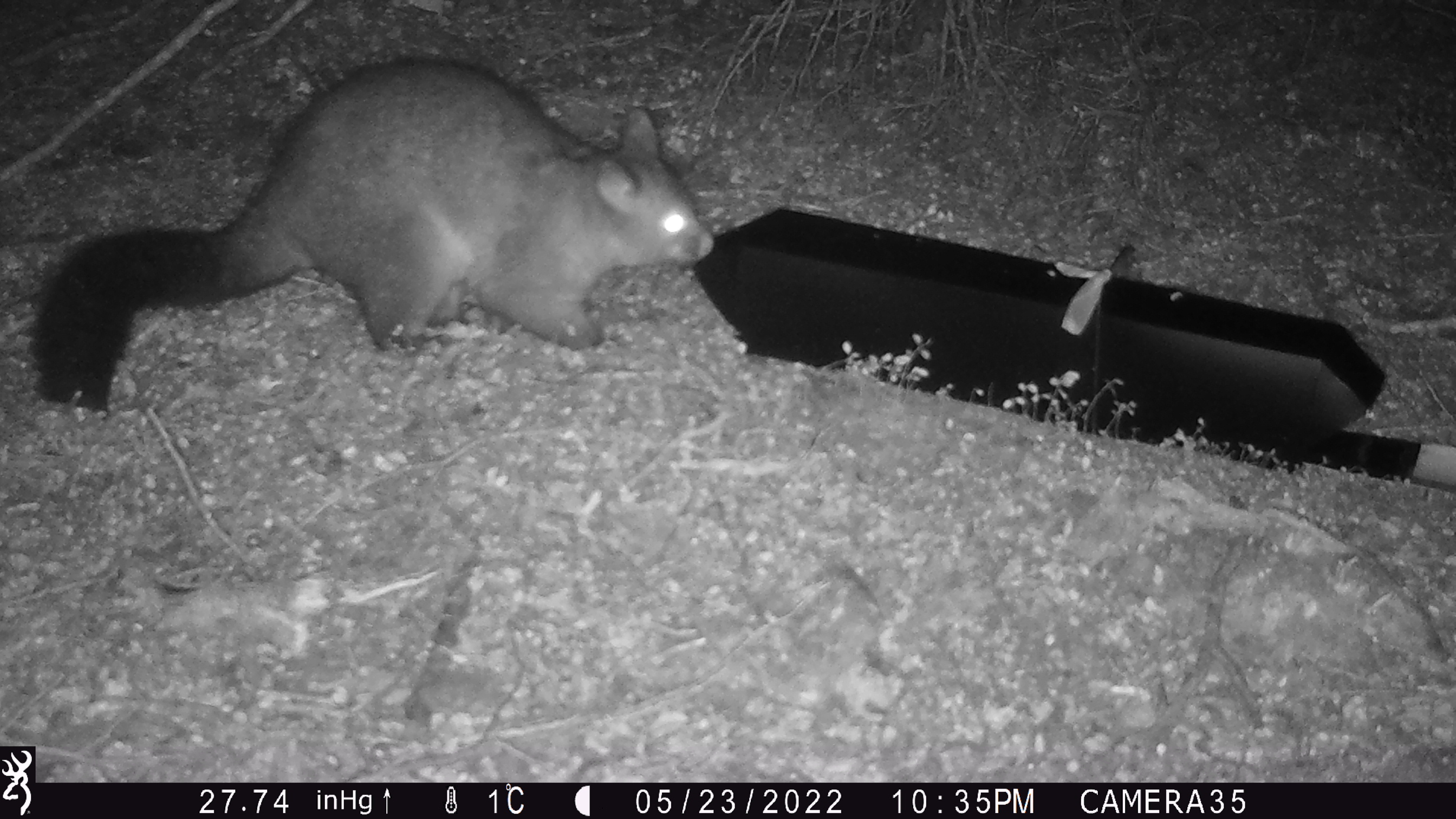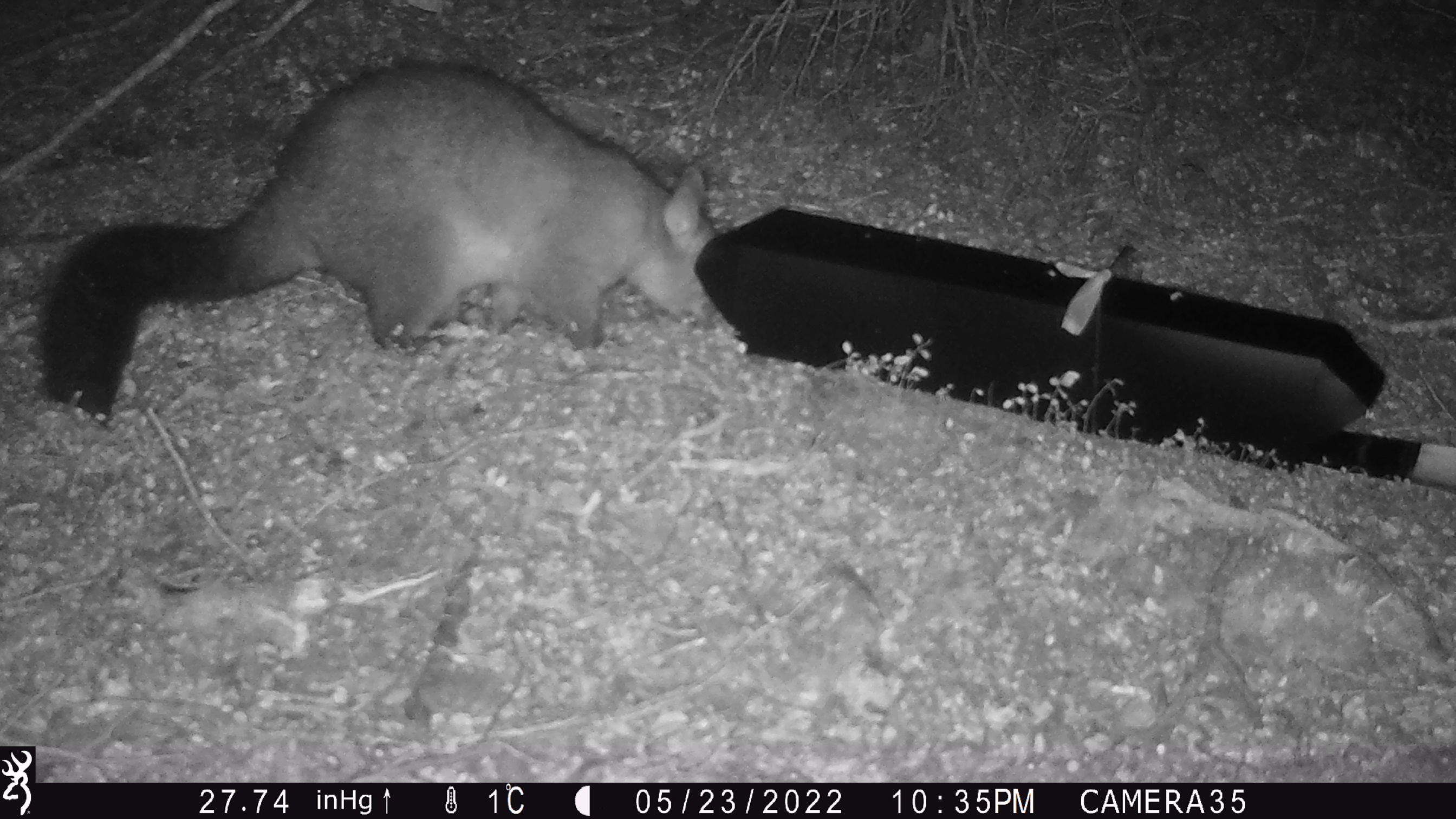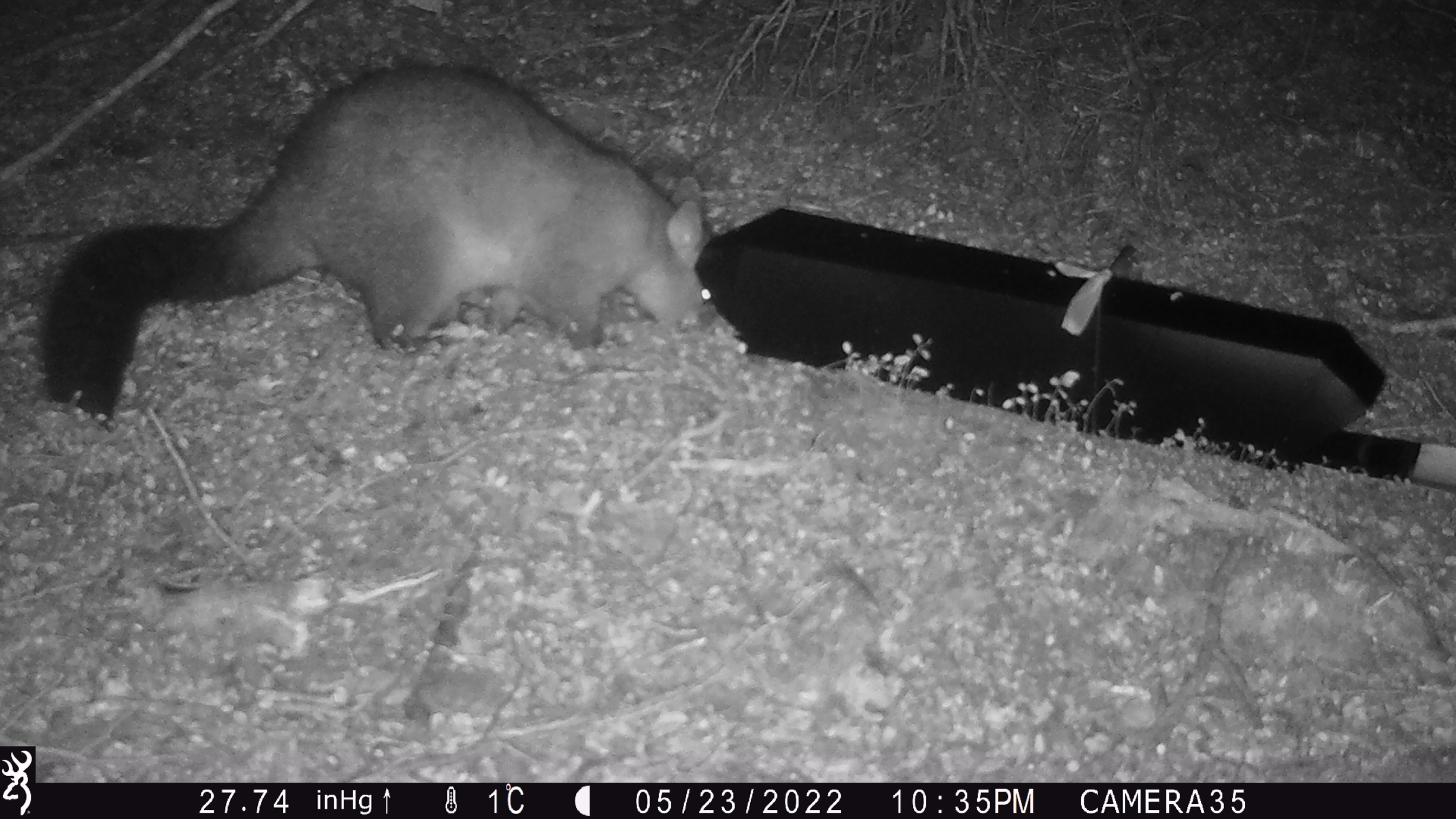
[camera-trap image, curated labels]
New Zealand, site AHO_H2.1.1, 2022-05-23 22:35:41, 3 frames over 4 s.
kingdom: Animalia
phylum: Chordata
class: Mammalia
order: Diprotodontia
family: Phalangeridae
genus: Trichosurus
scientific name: Trichosurus vulpecula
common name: common brushtail possum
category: possum